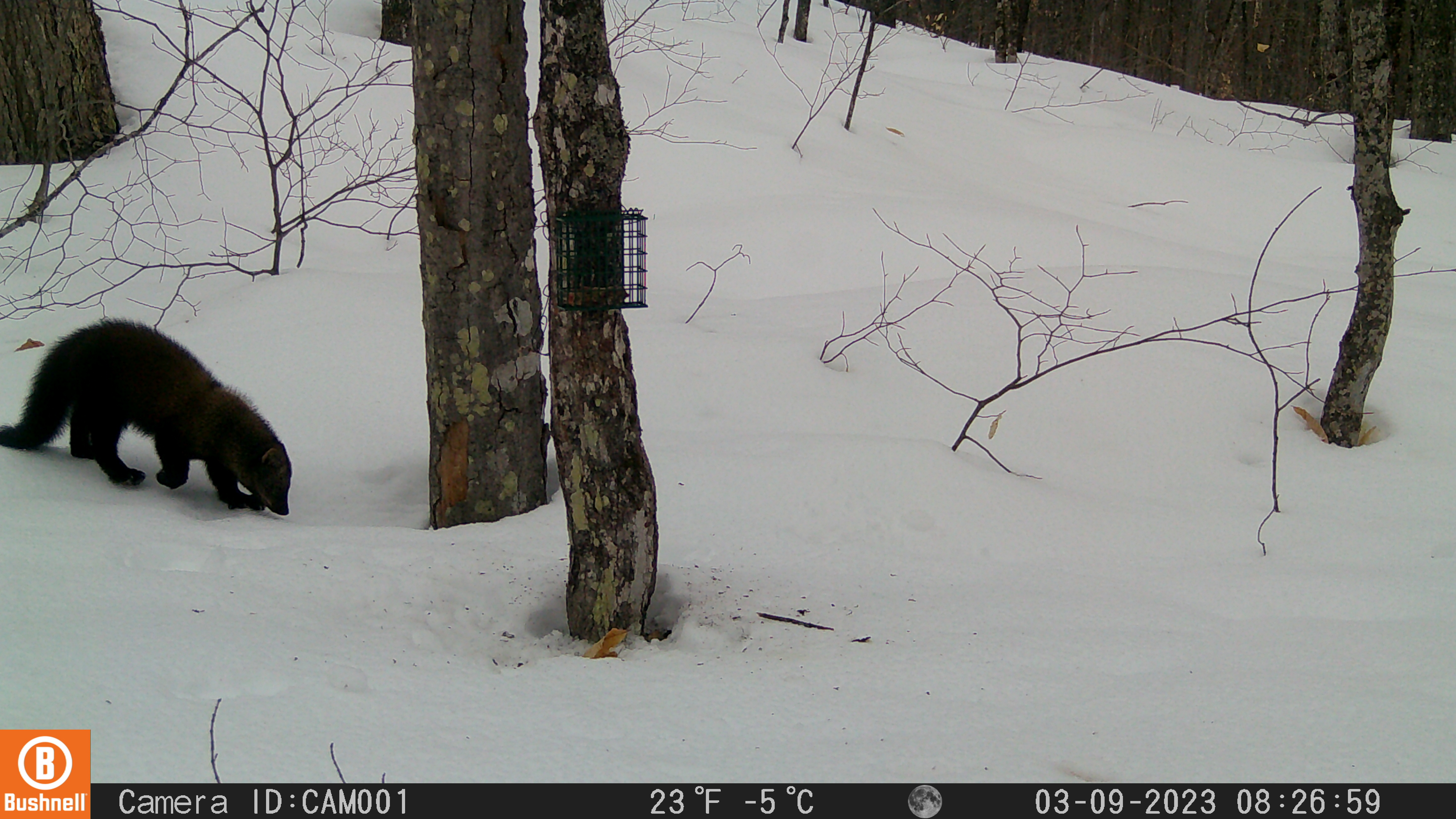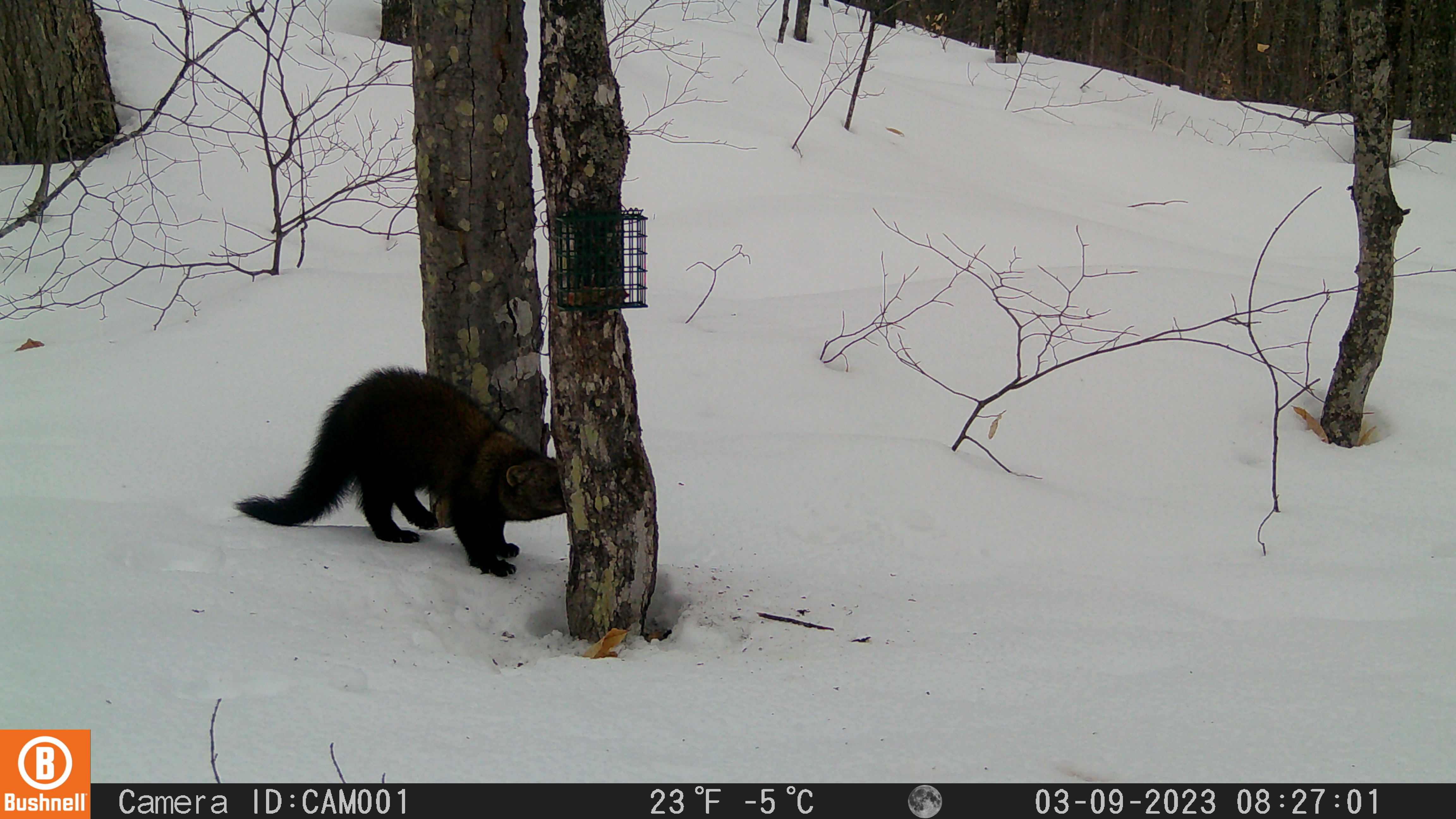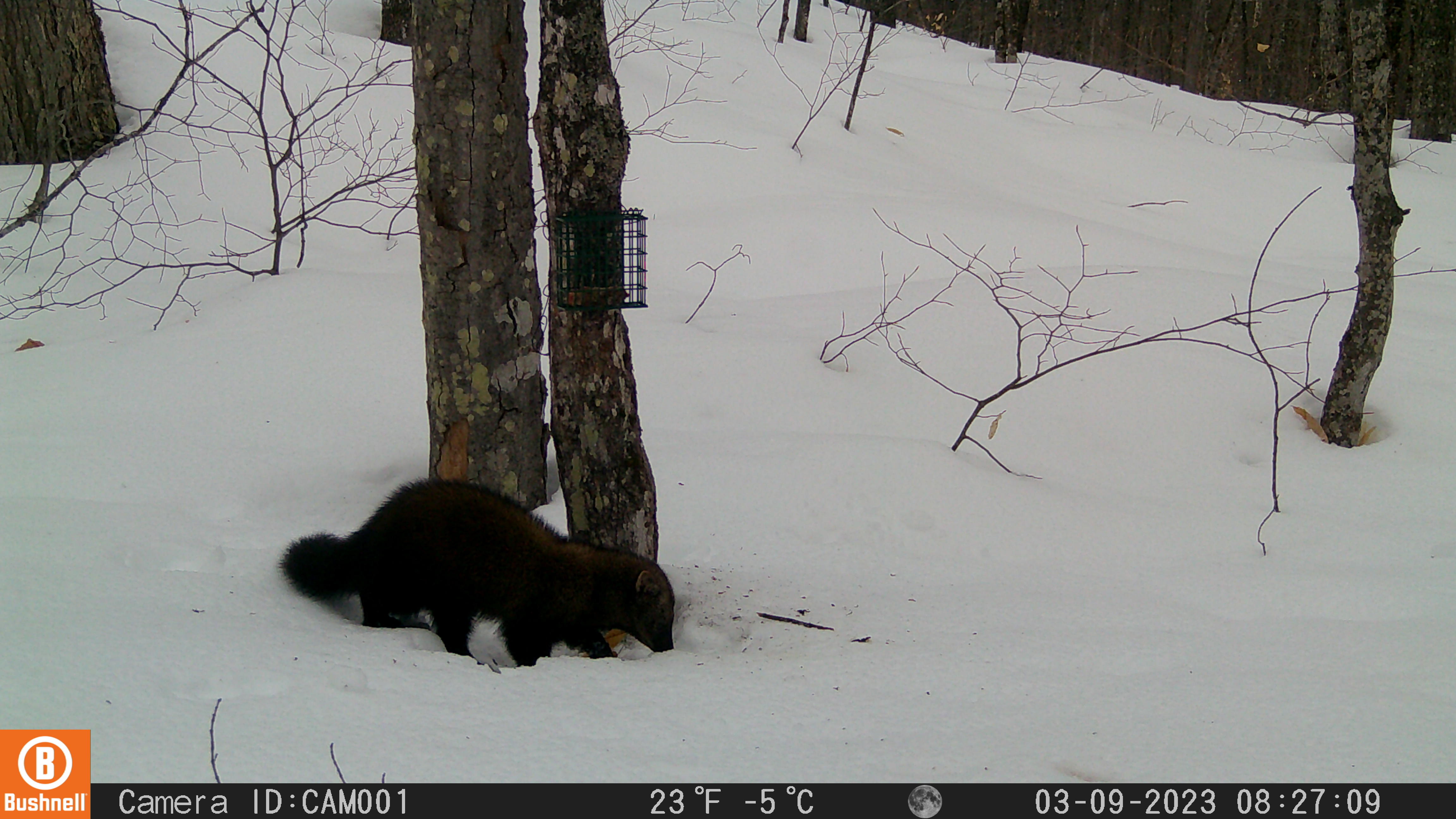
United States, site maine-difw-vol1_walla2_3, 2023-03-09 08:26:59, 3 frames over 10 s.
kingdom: Animalia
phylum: Chordata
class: Mammalia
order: Carnivora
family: Mustelidae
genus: Pekania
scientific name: Pekania pennanti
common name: fisher